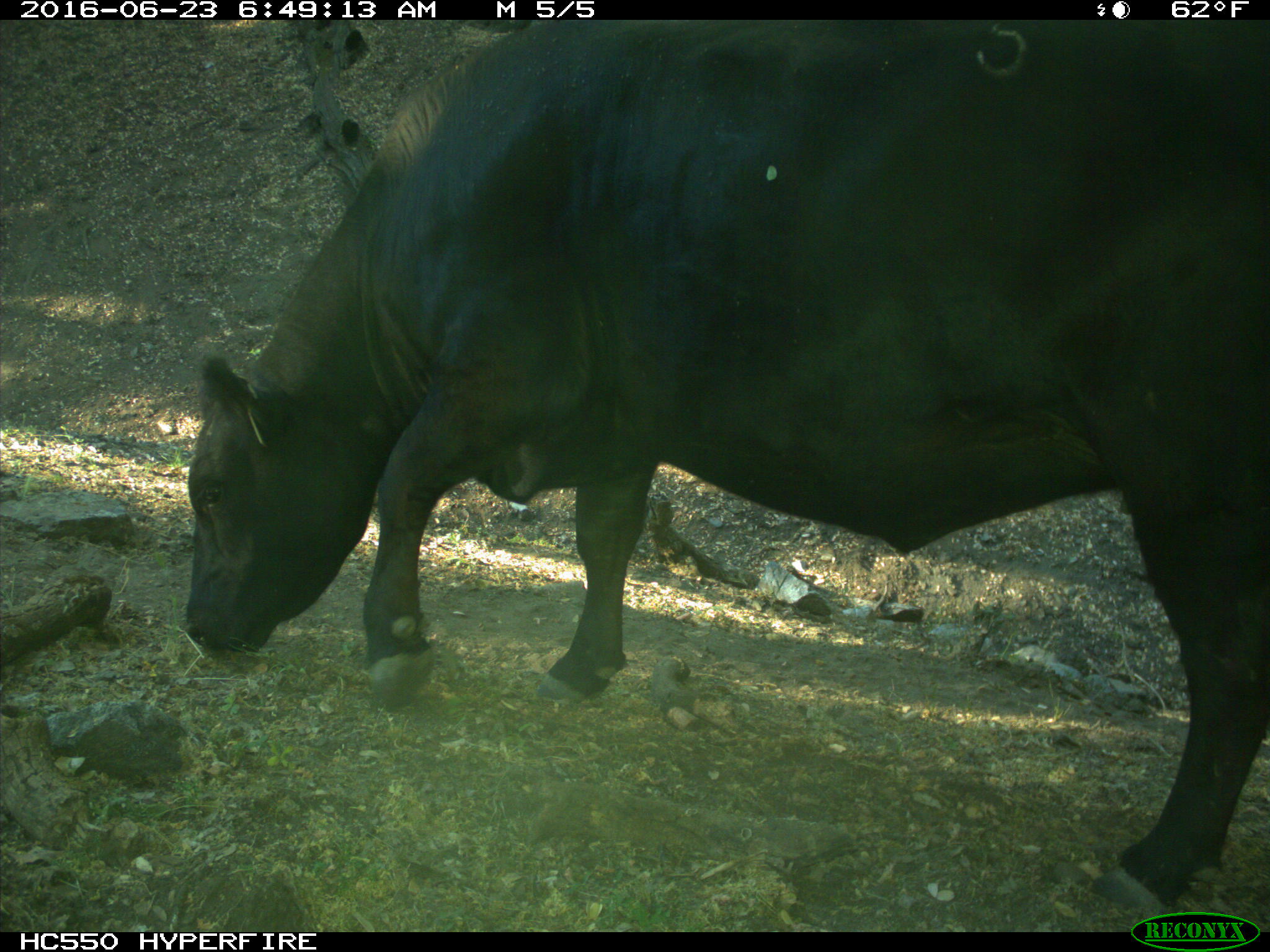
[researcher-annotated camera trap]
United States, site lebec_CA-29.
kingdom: Animalia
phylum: Chordata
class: Mammalia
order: Artiodactyla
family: Bovidae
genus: Bos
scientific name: Bos taurus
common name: domestic cow